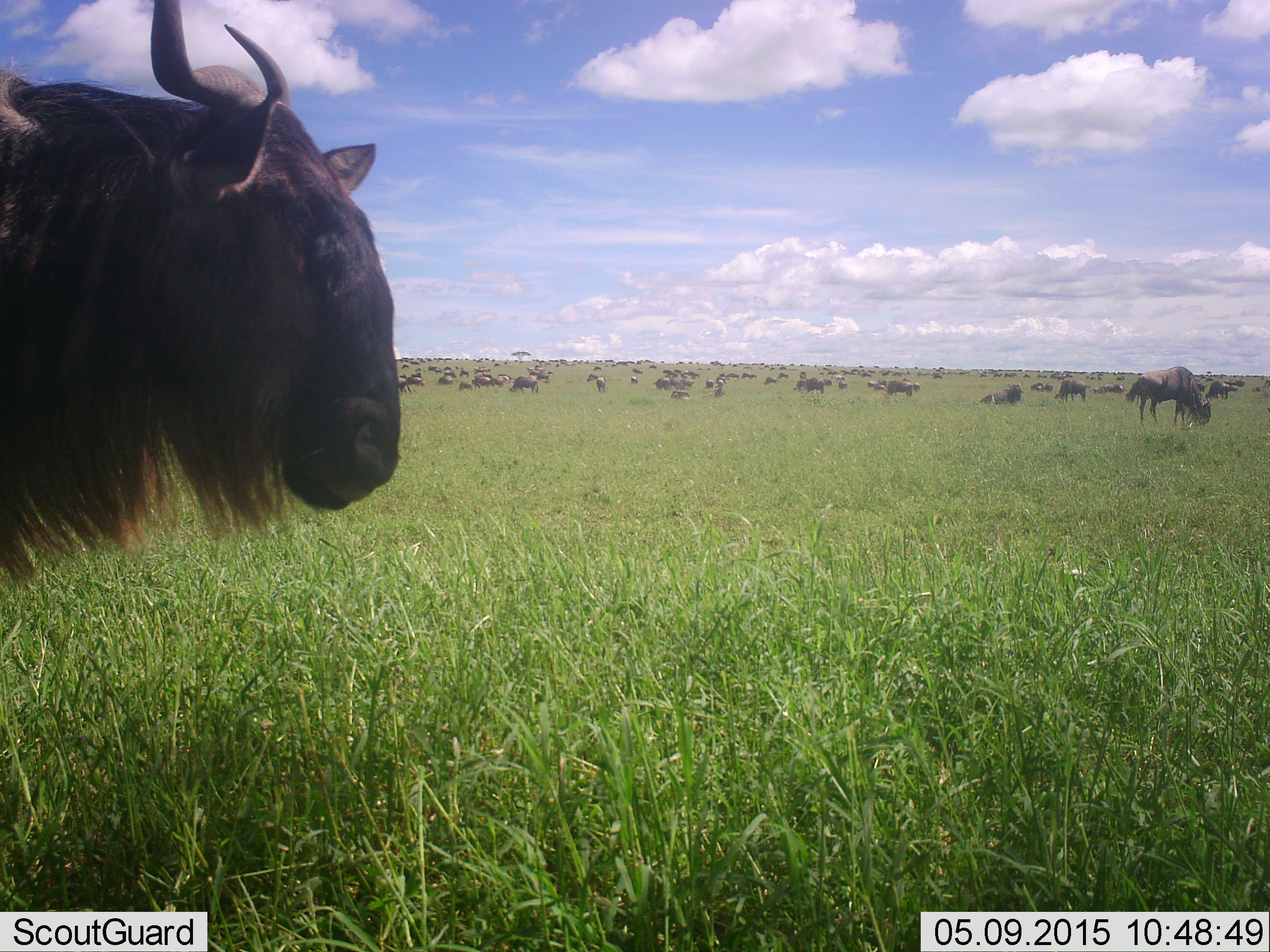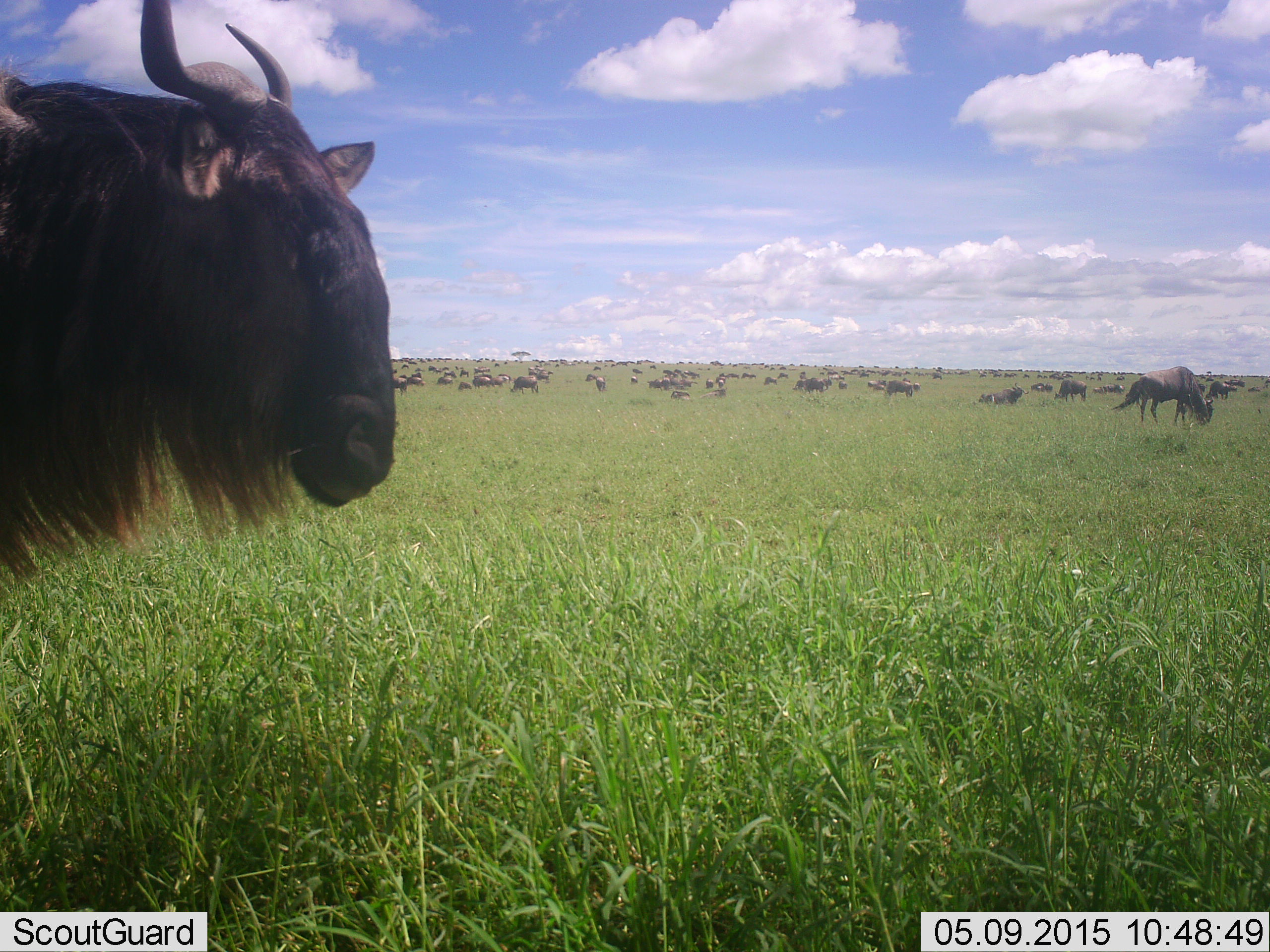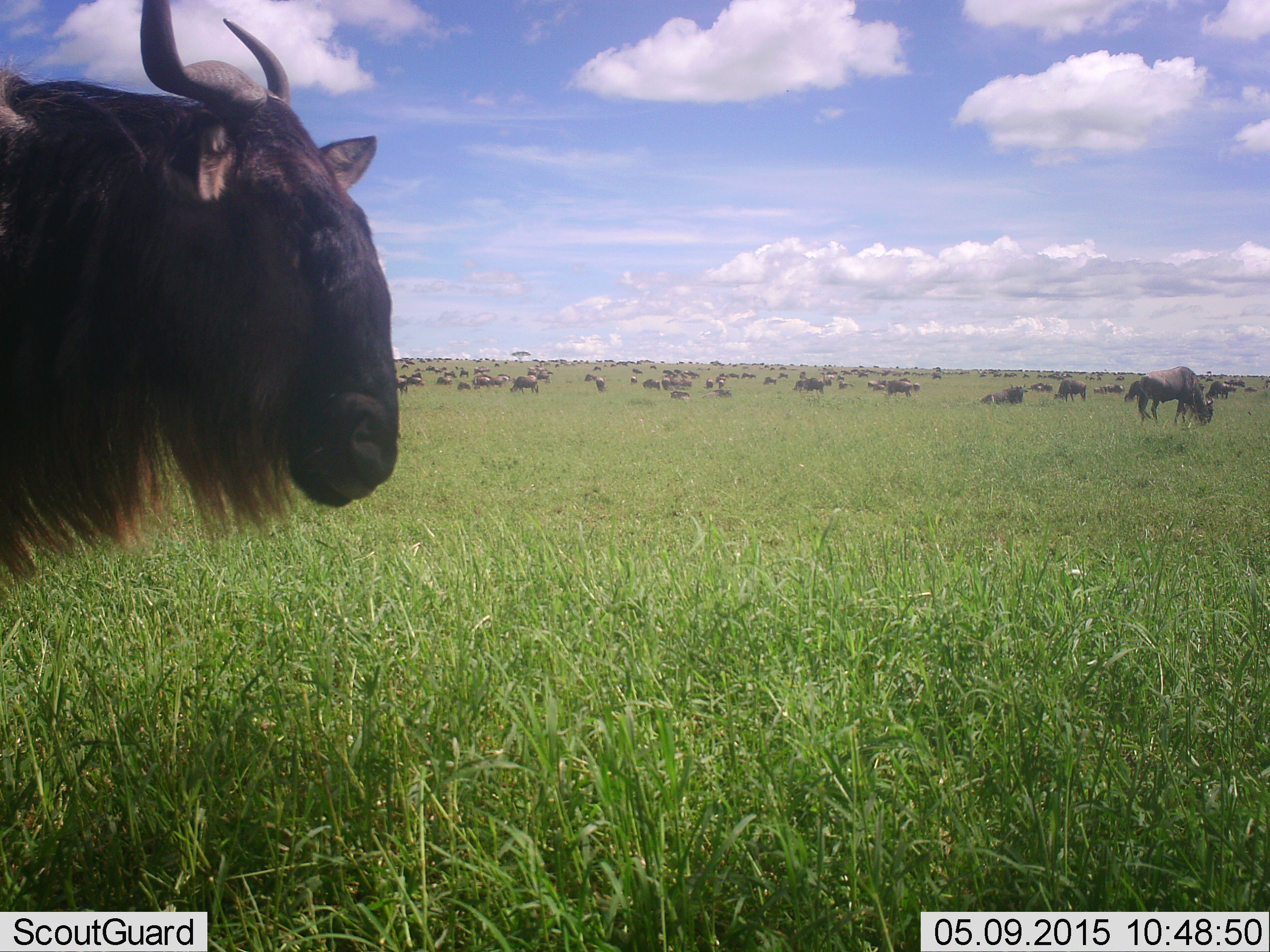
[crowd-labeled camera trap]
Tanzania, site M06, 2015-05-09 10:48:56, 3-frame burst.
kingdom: Animalia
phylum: Chordata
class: Mammalia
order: Artiodactyla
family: Bovidae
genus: Connochaetes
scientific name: Connochaetes taurinus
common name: blue wildebeest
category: wildebeest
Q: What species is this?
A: Wildebeest (blue wildebeest) (Connochaetes taurinus).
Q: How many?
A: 51+.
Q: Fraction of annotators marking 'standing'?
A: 80%.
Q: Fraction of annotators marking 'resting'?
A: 20%.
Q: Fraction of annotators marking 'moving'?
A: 60%.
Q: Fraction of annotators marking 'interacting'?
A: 30%.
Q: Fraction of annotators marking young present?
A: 0%.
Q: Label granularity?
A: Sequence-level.